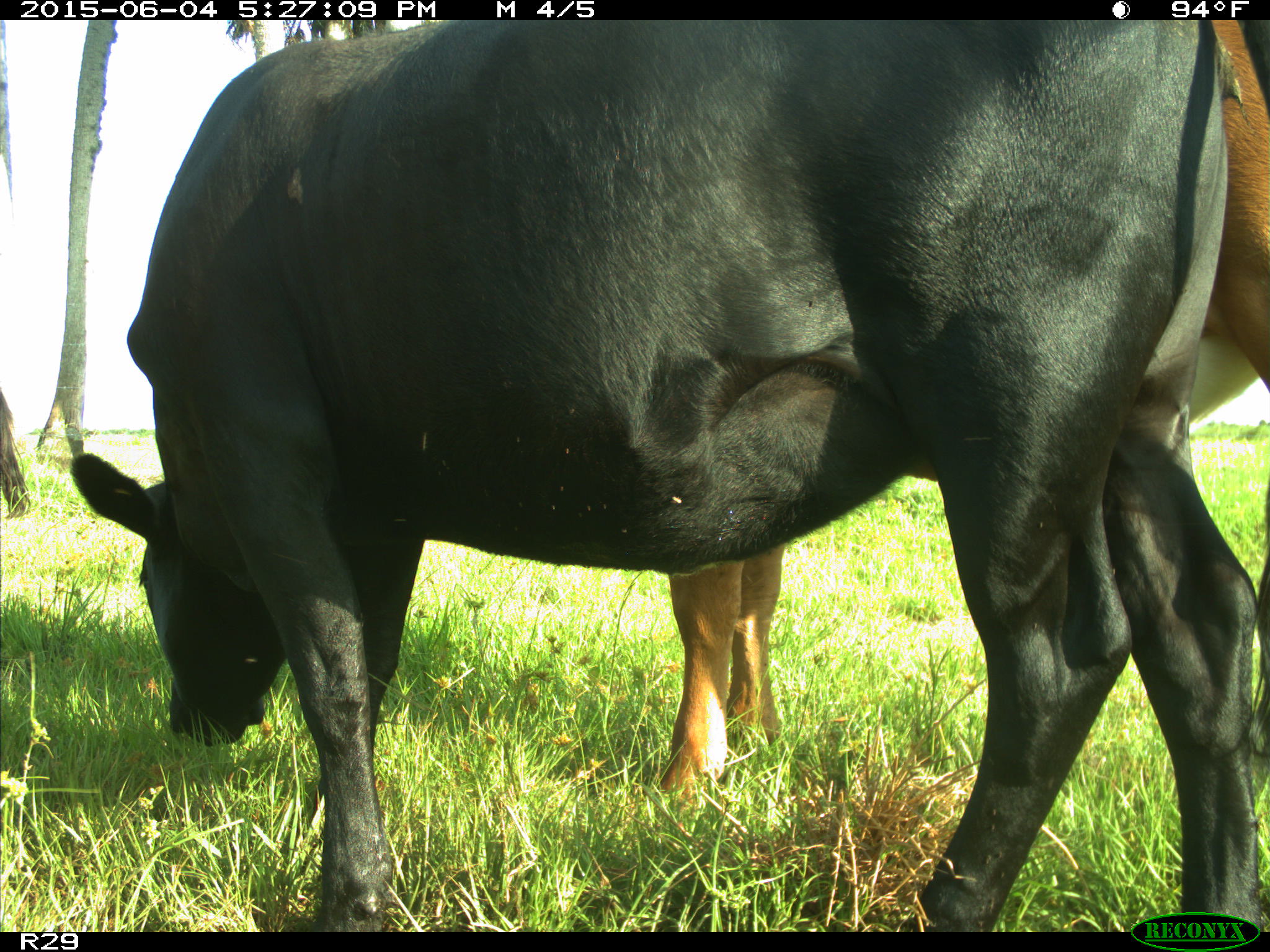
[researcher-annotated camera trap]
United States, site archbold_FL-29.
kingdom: Animalia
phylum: Chordata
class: Mammalia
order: Artiodactyla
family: Bovidae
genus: Bos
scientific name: Bos taurus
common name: domestic cow